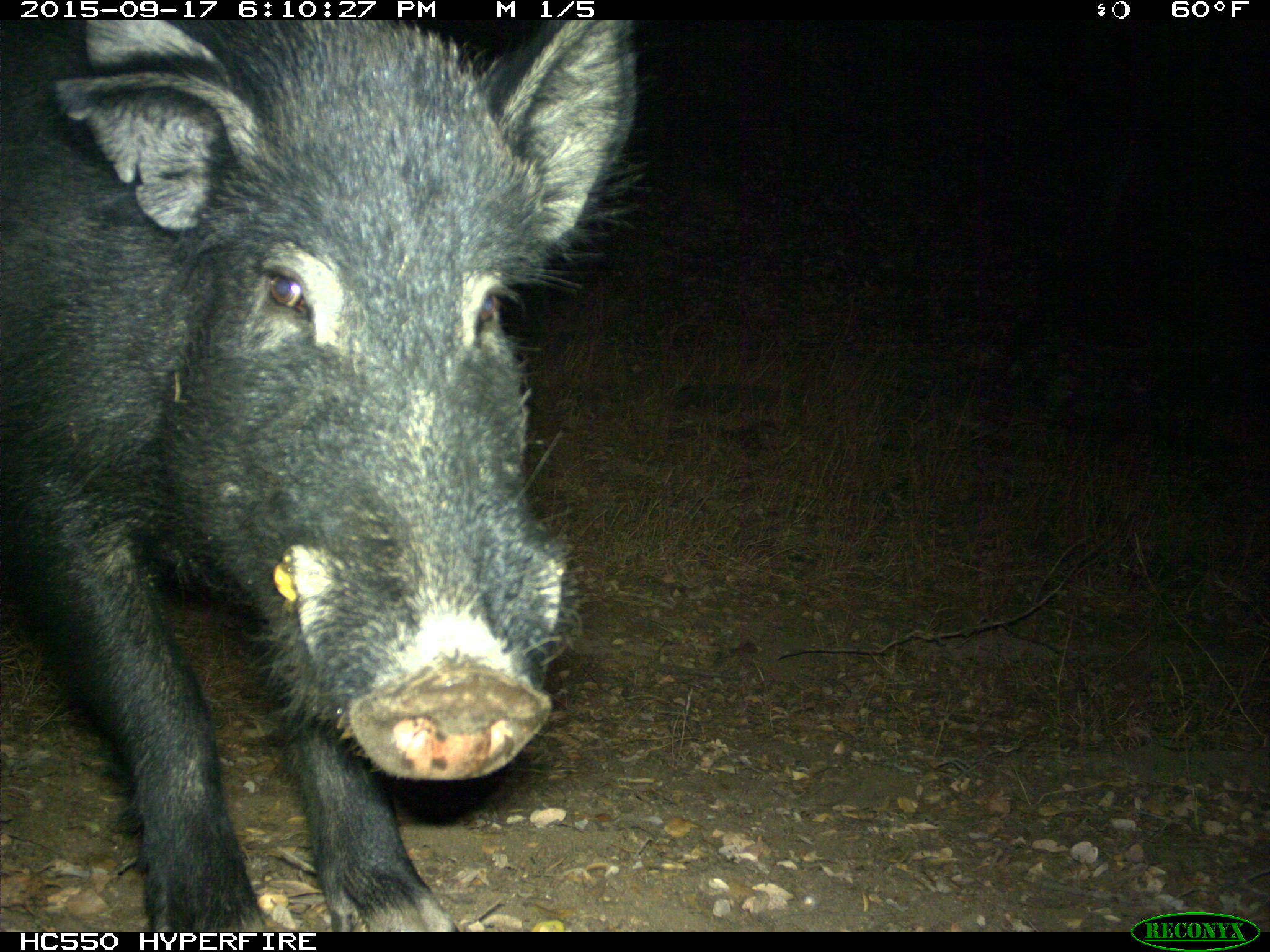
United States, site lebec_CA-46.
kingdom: Animalia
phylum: Chordata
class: Mammalia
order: Artiodactyla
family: Suidae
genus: Sus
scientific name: Sus scrofa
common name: wild boar